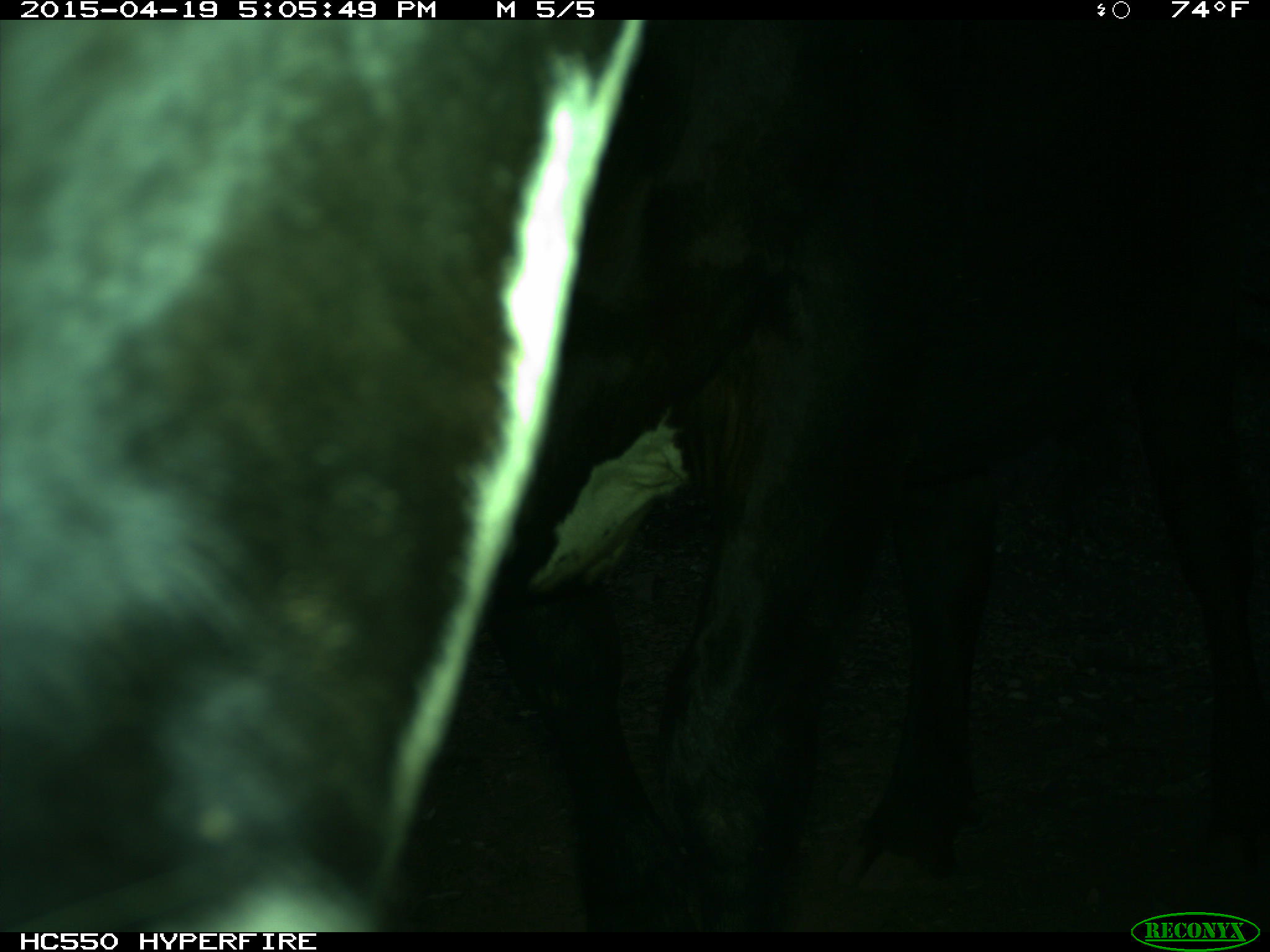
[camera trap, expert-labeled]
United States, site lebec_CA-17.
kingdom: Animalia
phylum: Chordata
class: Mammalia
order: Artiodactyla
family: Bovidae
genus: Bos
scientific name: Bos taurus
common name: domestic cow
Bos taurus (domestic cow).